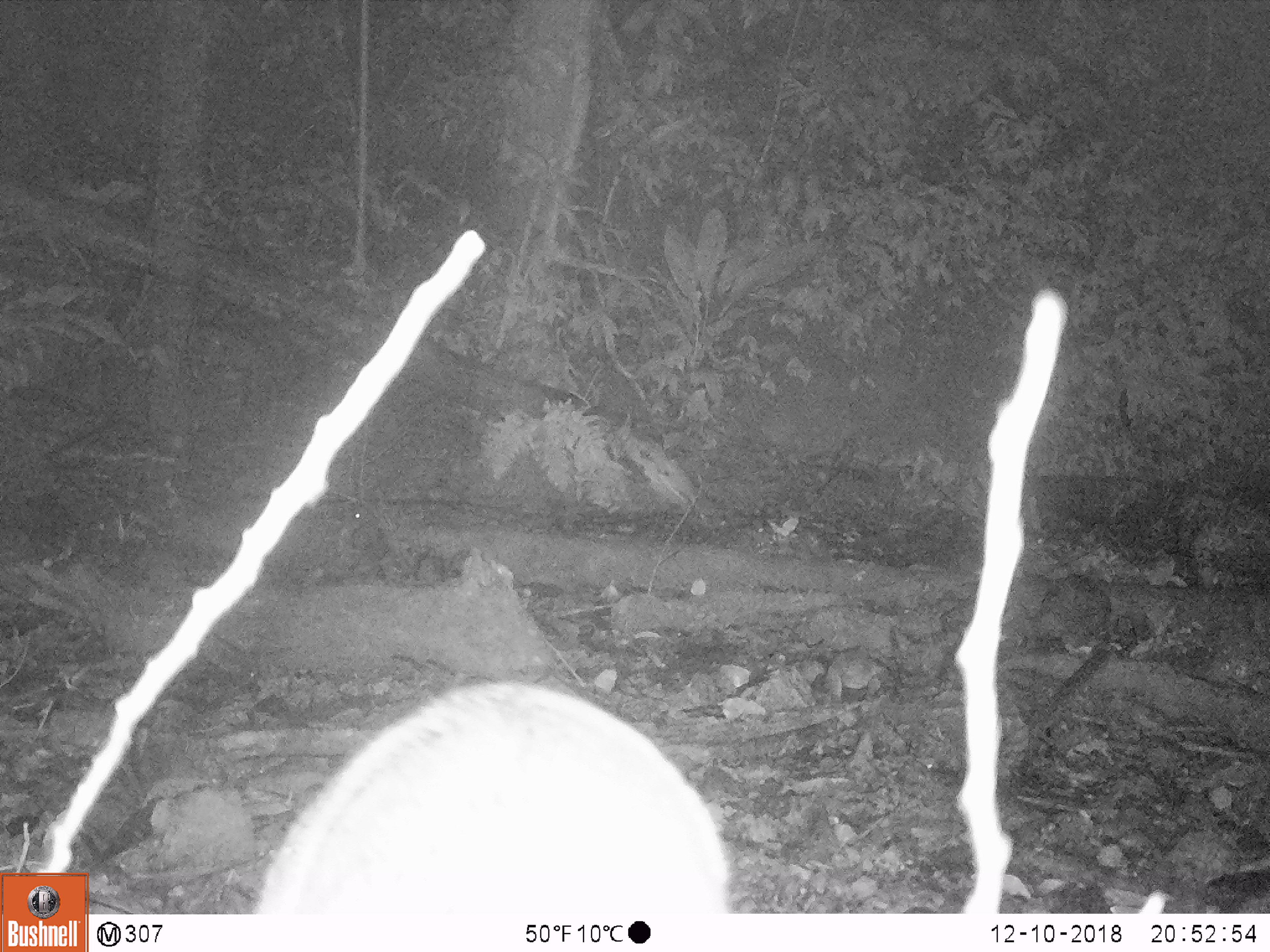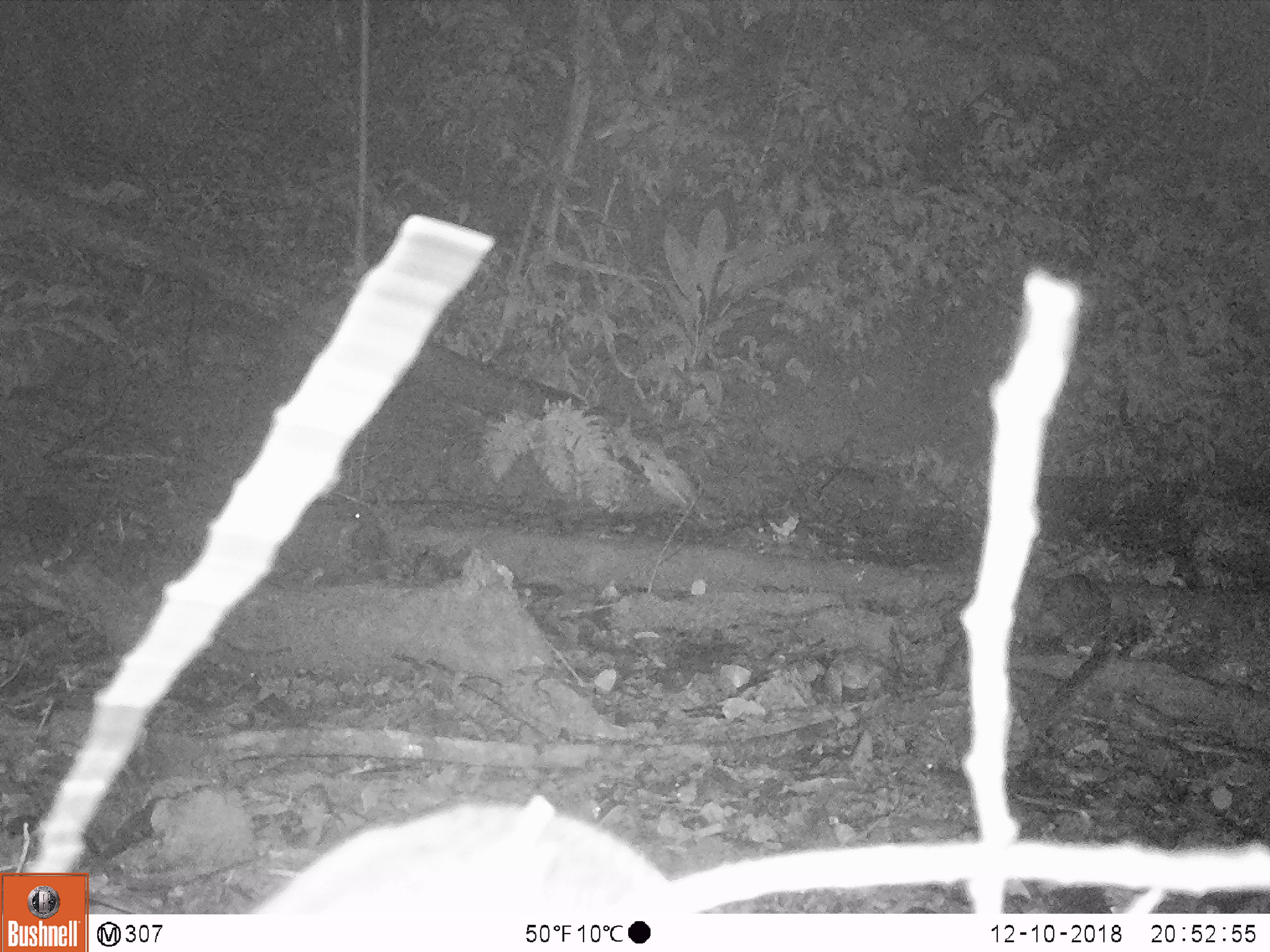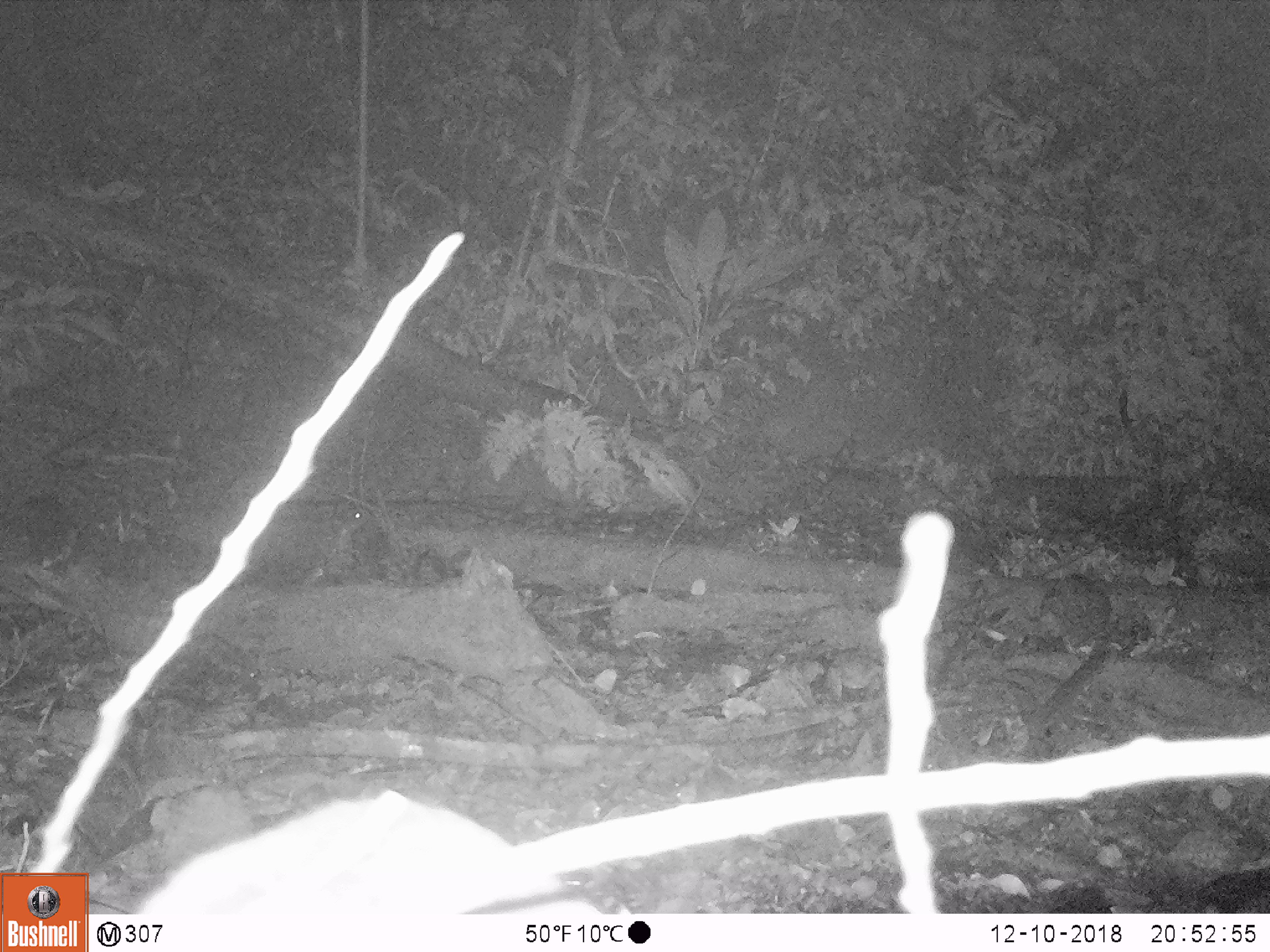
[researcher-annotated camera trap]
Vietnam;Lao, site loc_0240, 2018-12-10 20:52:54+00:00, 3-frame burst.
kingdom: Animalia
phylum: Chordata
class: Mammalia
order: Artiodactyla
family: Cervidae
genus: Muntiacus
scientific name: Muntiacus vuquangensis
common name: large-antlered muntjac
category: large antlered muntjac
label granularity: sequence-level